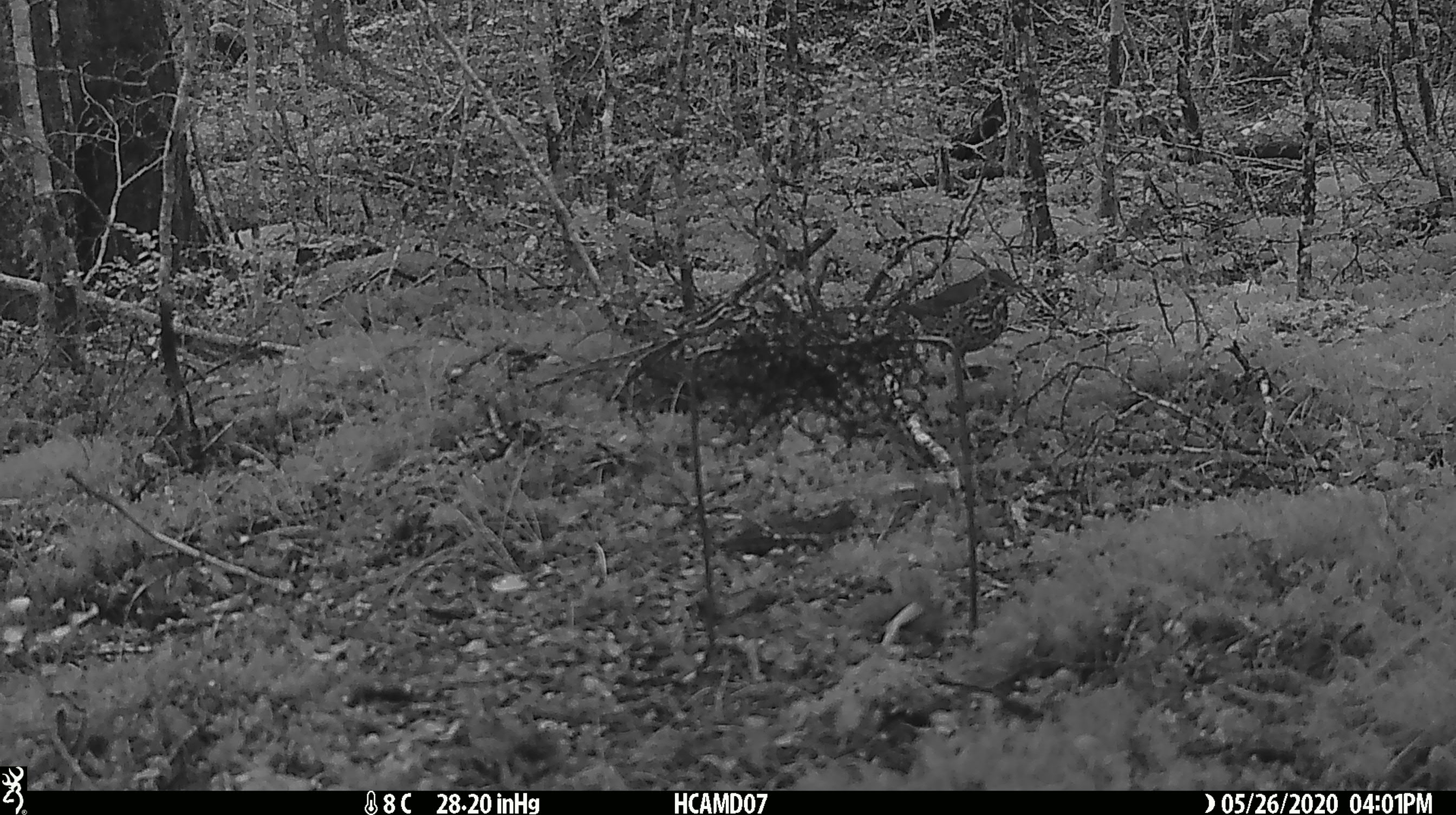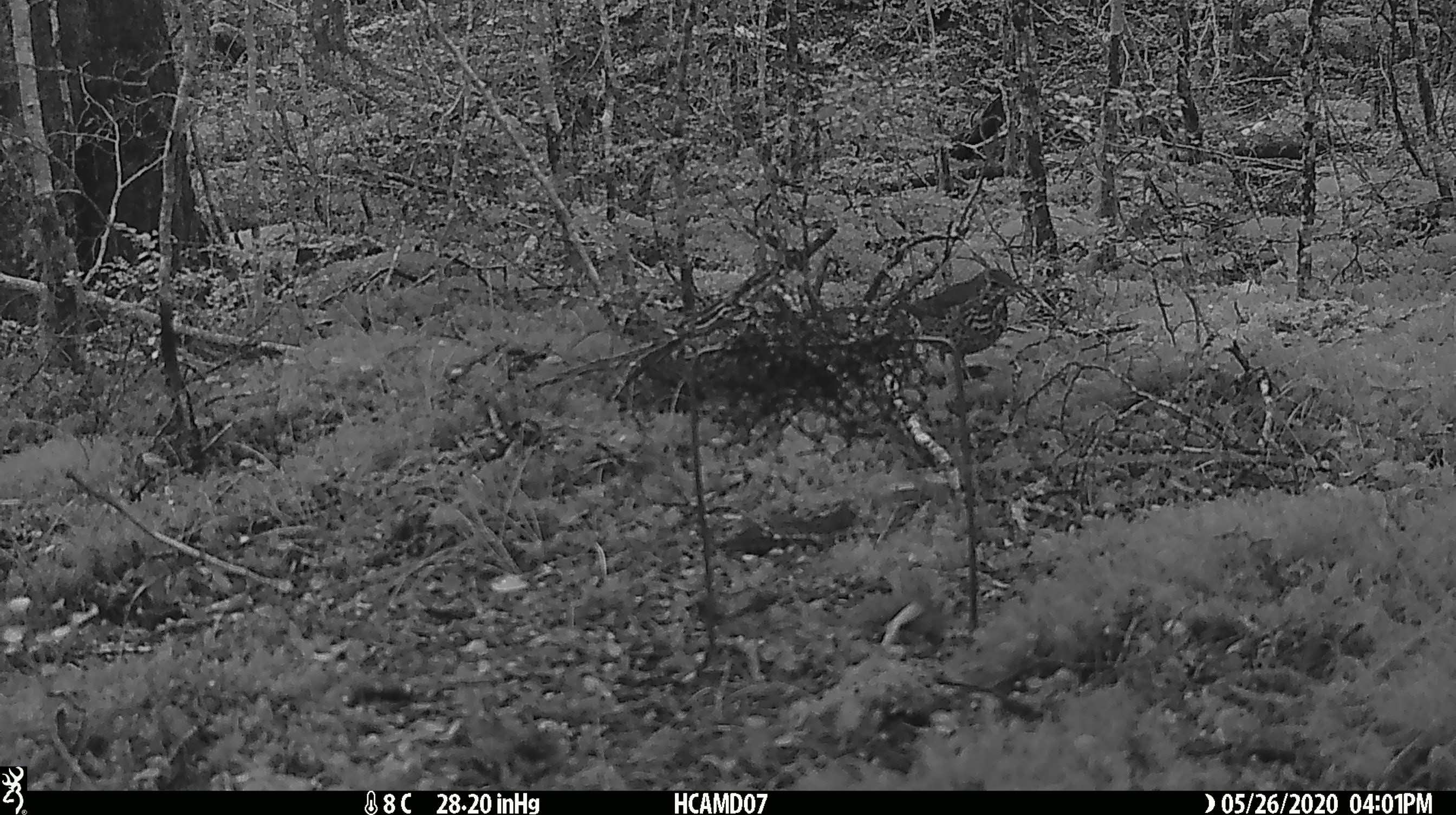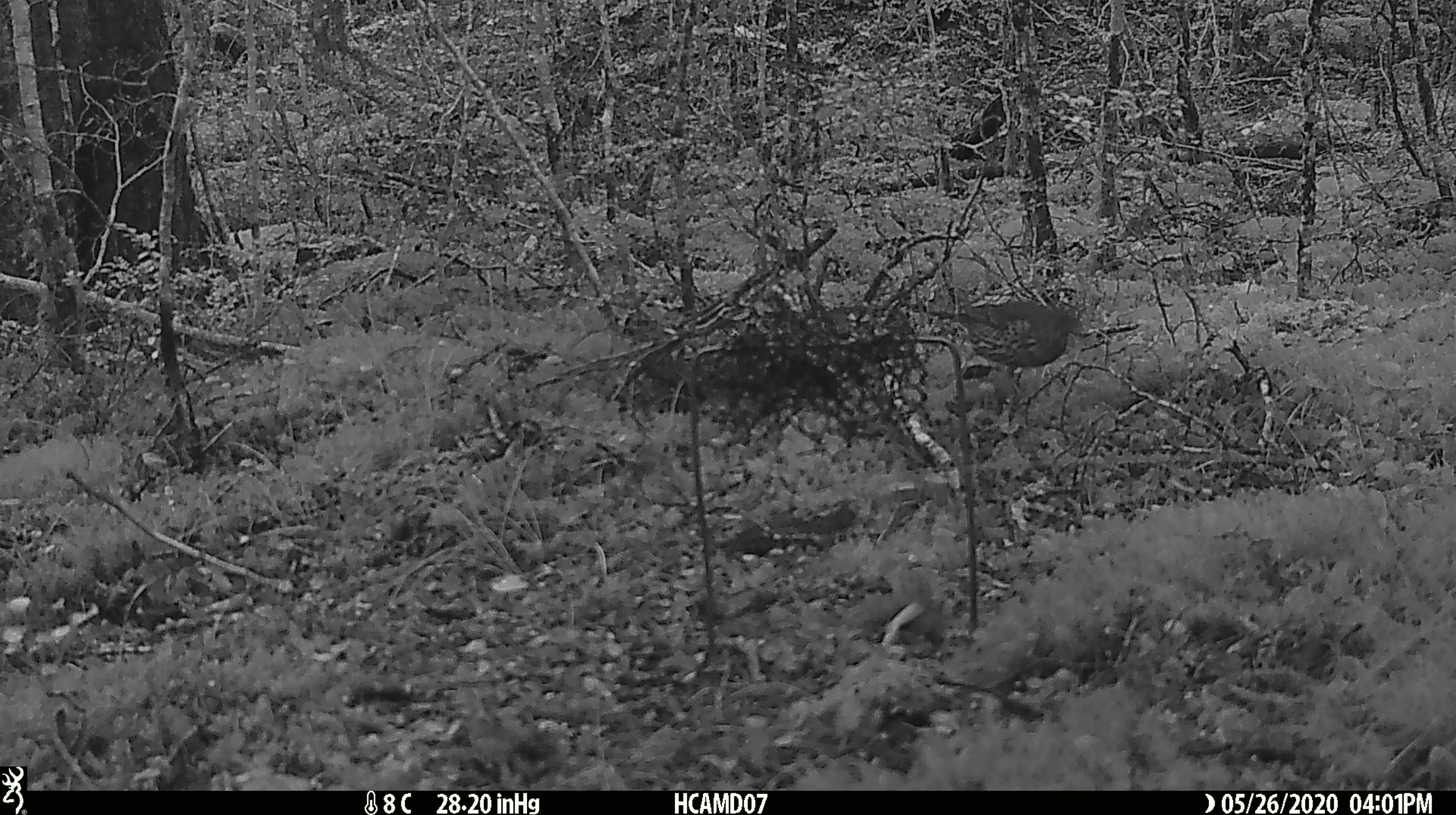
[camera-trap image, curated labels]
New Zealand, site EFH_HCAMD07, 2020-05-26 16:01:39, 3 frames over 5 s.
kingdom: Animalia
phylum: Chordata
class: Aves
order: Passeriformes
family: Turdidae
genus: Turdus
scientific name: Turdus philomelos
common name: song thrush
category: thrush